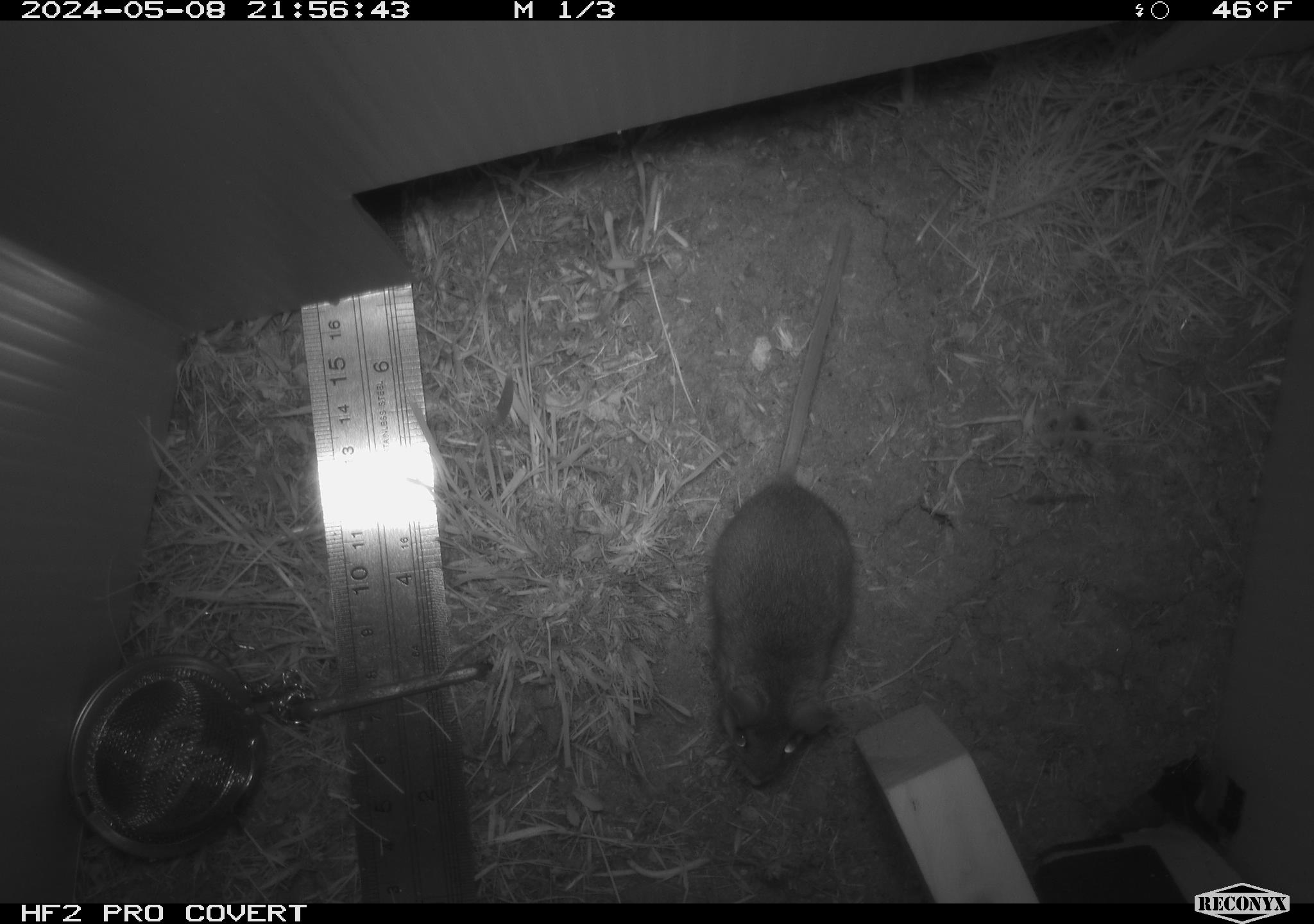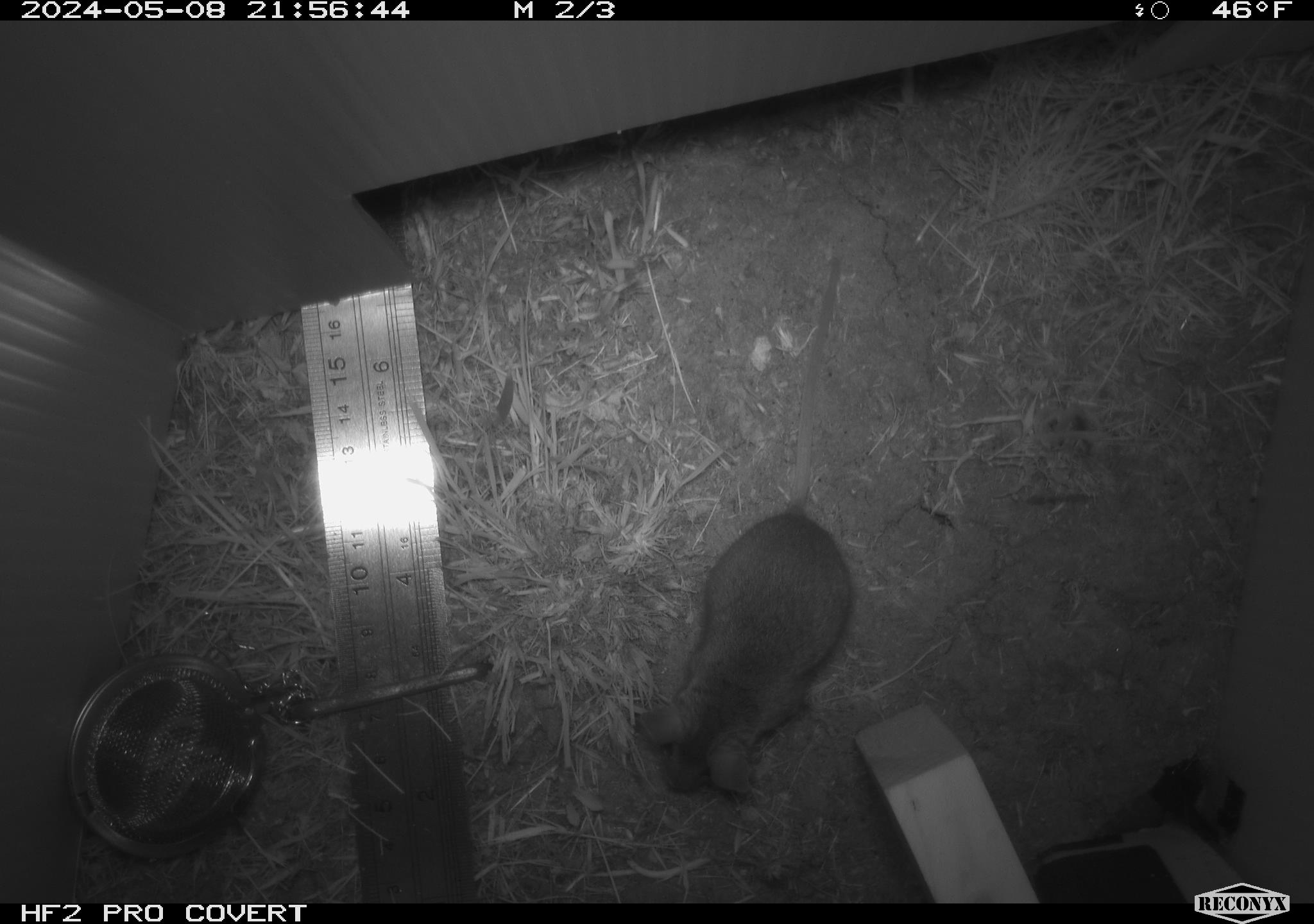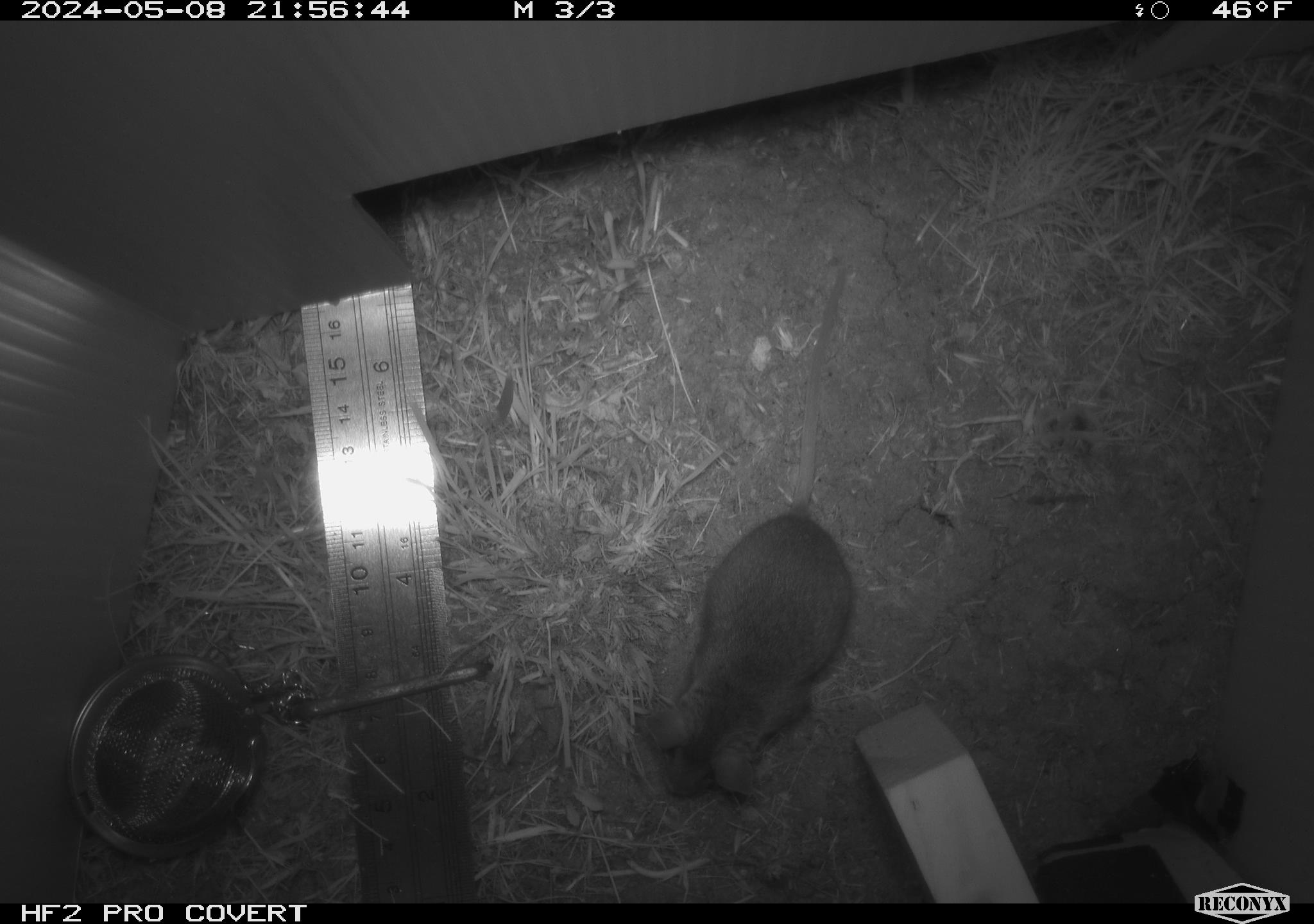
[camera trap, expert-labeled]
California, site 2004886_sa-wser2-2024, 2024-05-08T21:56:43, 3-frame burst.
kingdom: Animalia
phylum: Chordata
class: Mammalia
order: Rodentia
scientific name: Rodentia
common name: mouse species